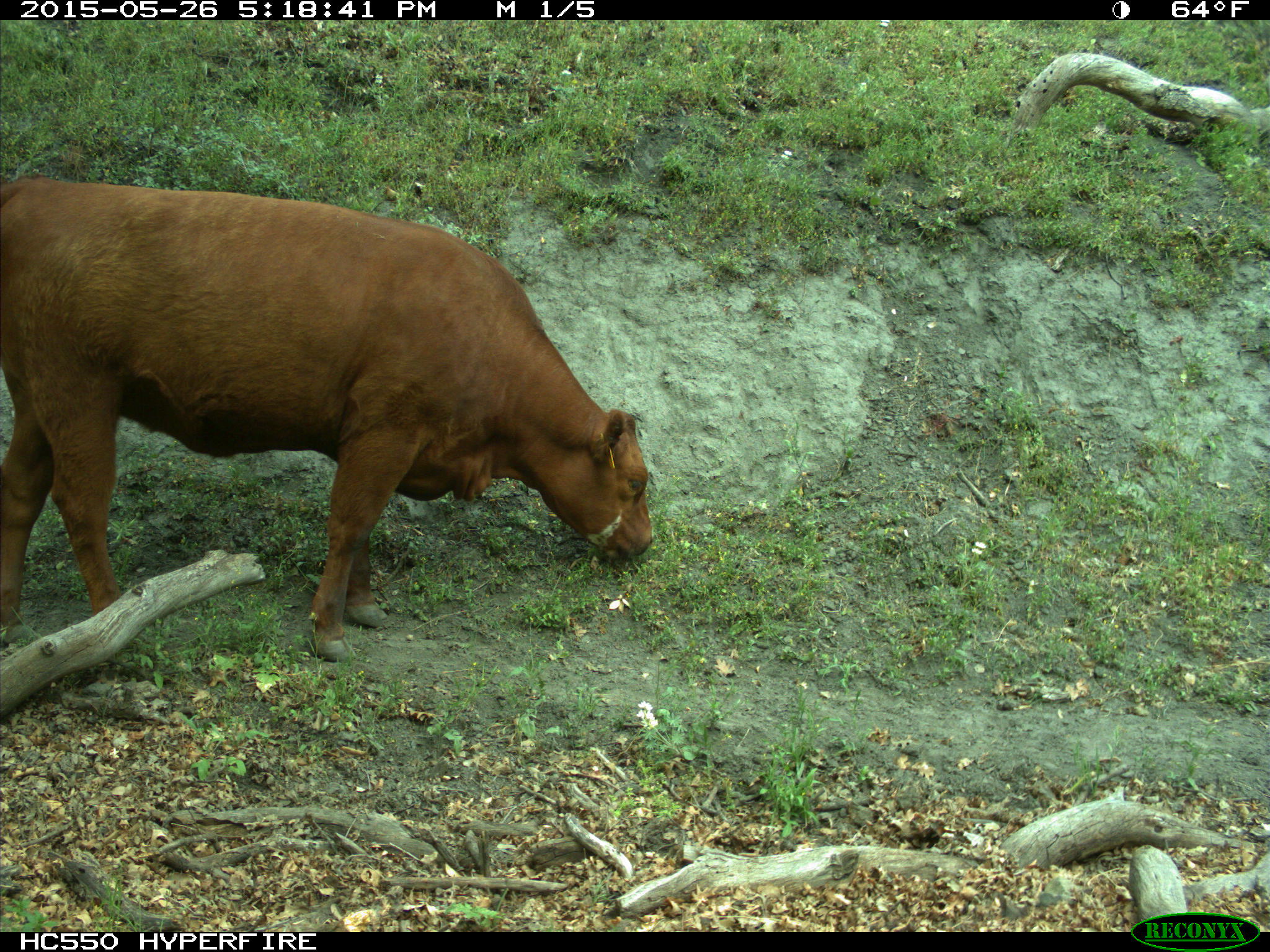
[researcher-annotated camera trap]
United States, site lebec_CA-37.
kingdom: Animalia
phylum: Chordata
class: Mammalia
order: Artiodactyla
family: Bovidae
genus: Bos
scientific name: Bos taurus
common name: domestic cow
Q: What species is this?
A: Bos taurus (domestic cow).